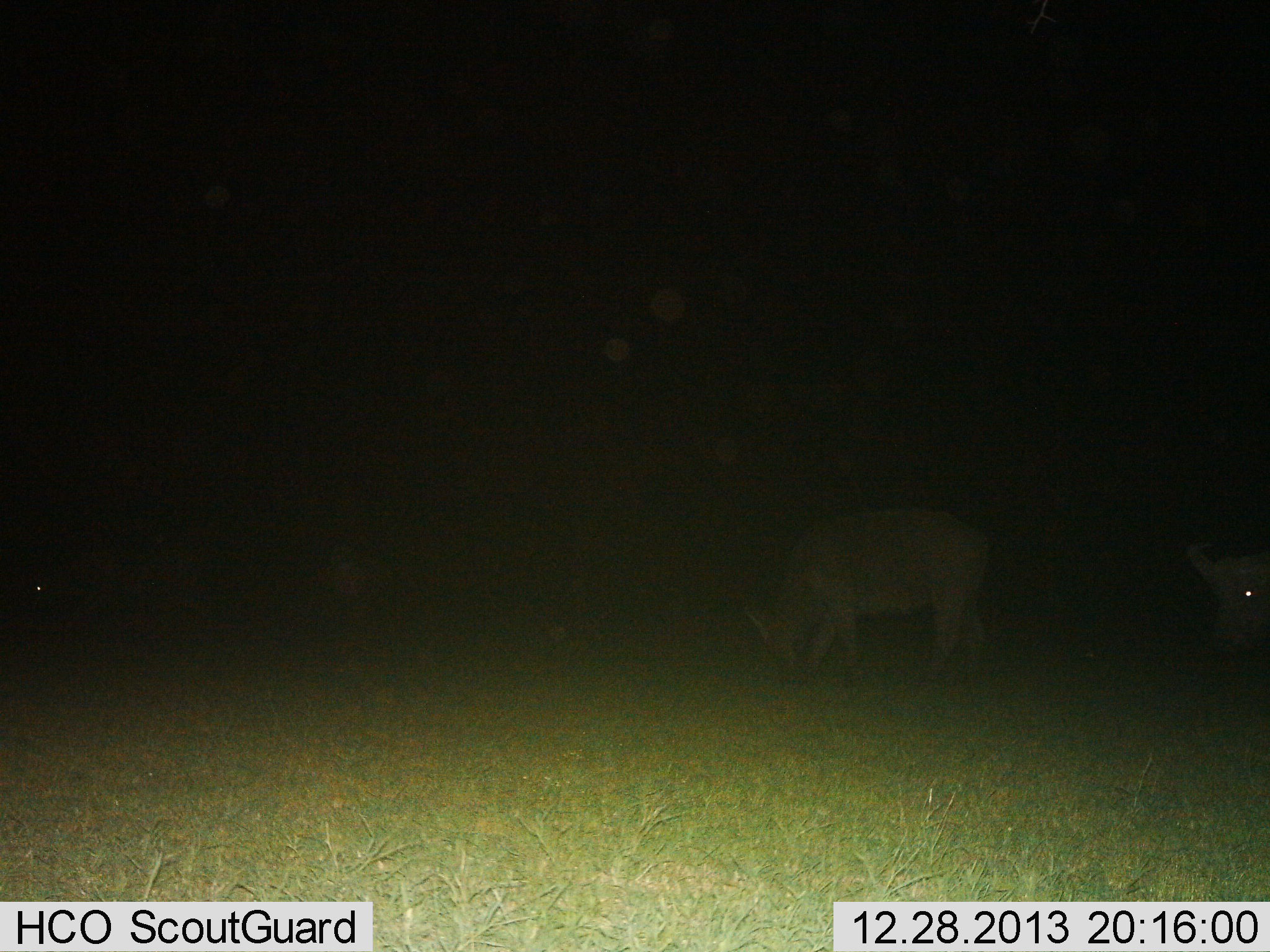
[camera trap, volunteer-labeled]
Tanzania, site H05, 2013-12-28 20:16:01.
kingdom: Animalia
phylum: Chordata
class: Mammalia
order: Artiodactyla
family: Bovidae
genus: Syncerus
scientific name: Syncerus caffer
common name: cape buffalo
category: buffalo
Buffalo (cape buffalo) (Syncerus caffer), count 2. Behavior (volunteer vote fractions): standing 60%, resting 0%, moving 10%, interacting 0%. Young present (vote fraction): 0%. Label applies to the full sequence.